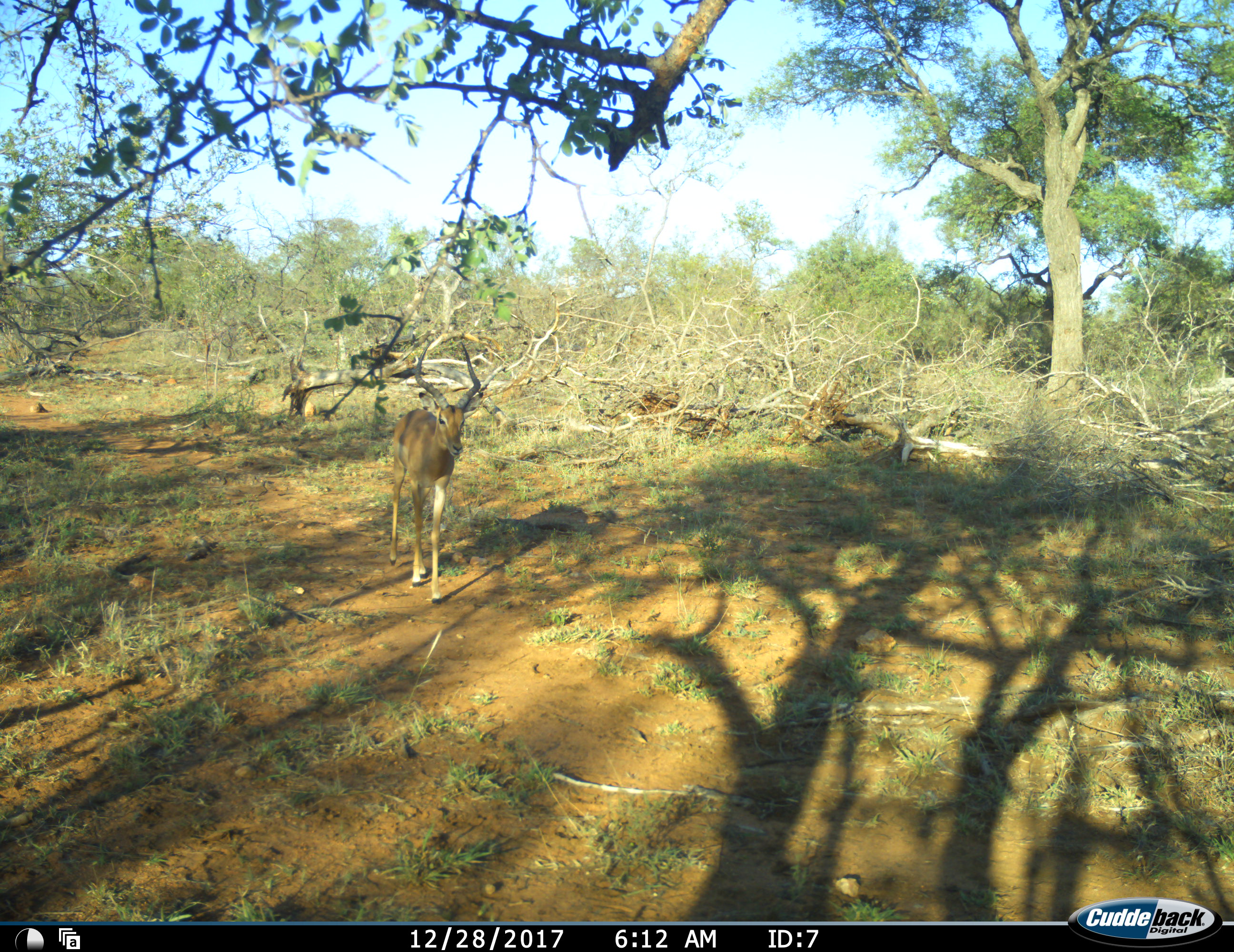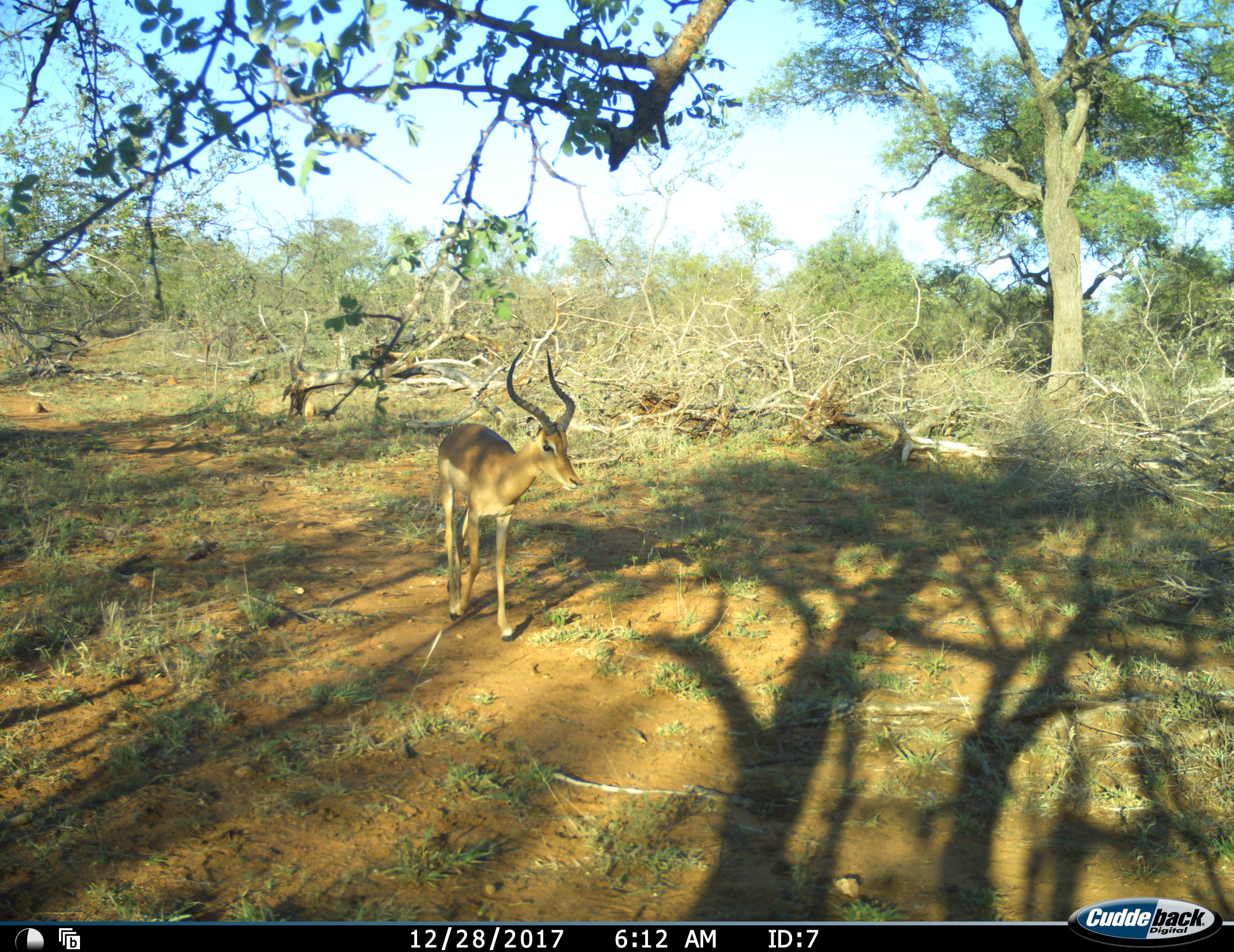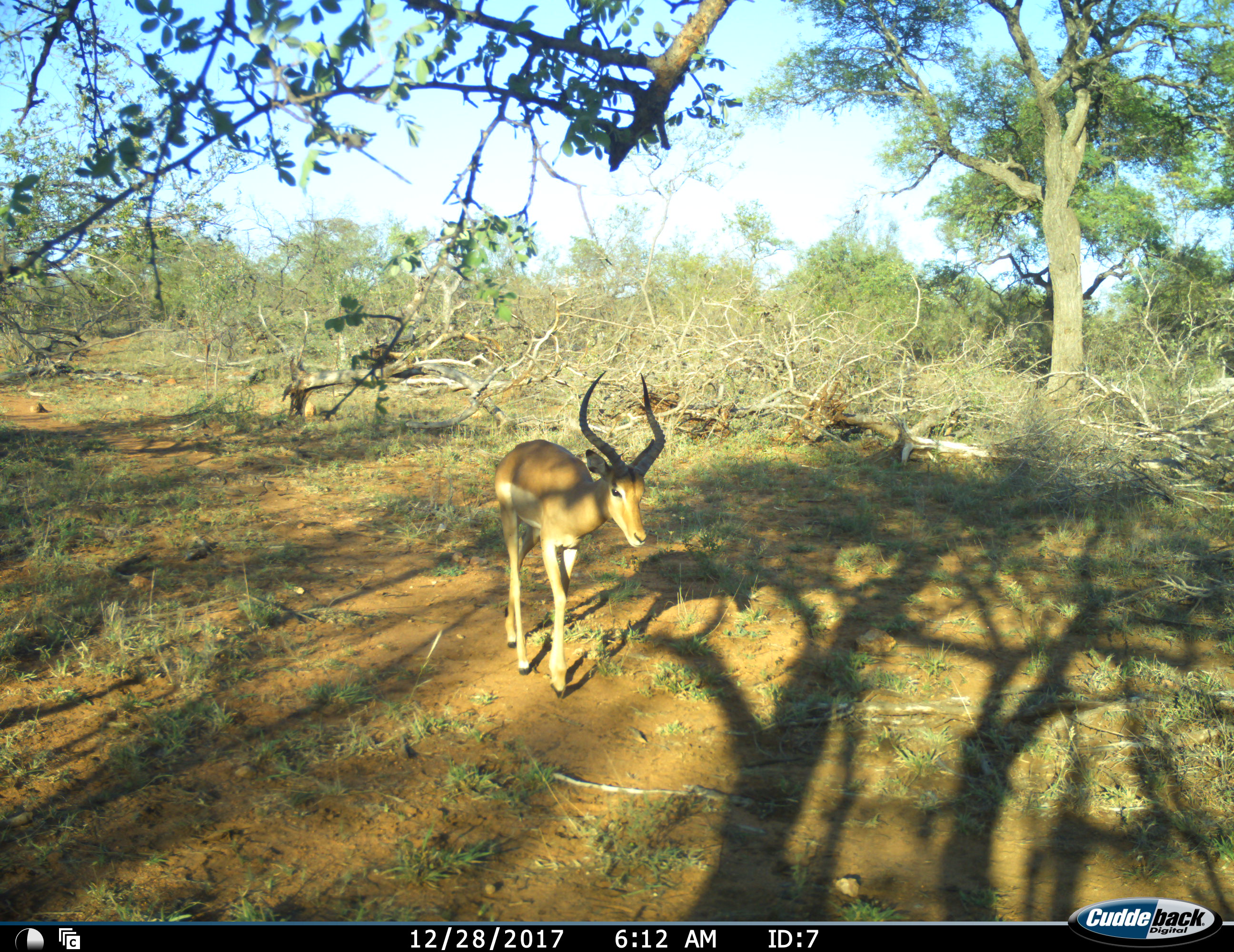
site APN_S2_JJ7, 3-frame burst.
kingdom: Animalia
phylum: Chordata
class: Mammalia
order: Artiodactyla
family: Bovidae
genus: Aepyceros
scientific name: Aepyceros melampus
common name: impala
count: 1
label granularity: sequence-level